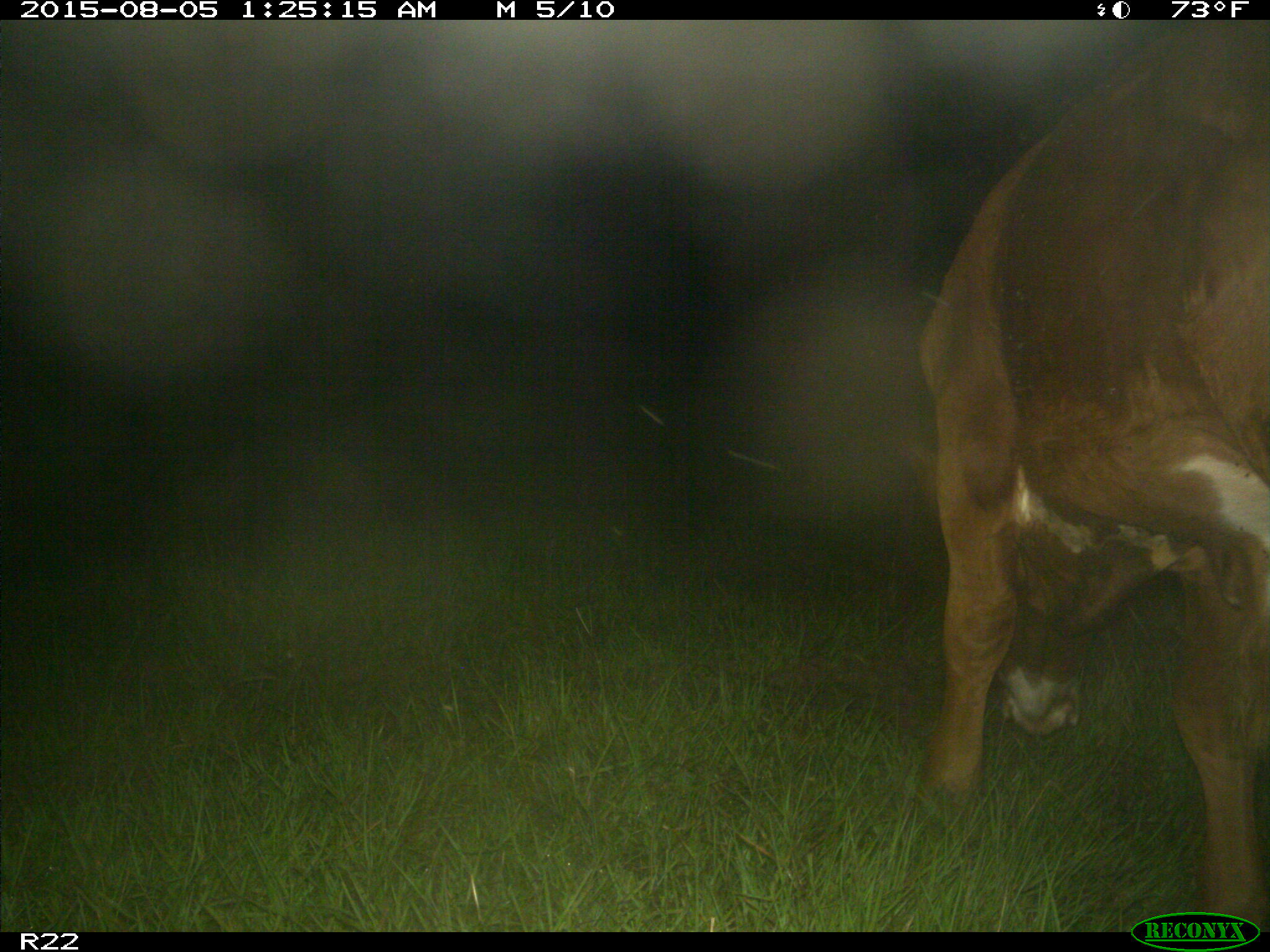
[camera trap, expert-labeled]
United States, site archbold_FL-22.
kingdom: Animalia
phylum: Chordata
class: Mammalia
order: Artiodactyla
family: Bovidae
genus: Bos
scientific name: Bos taurus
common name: domestic cow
Bos taurus (domestic cow).